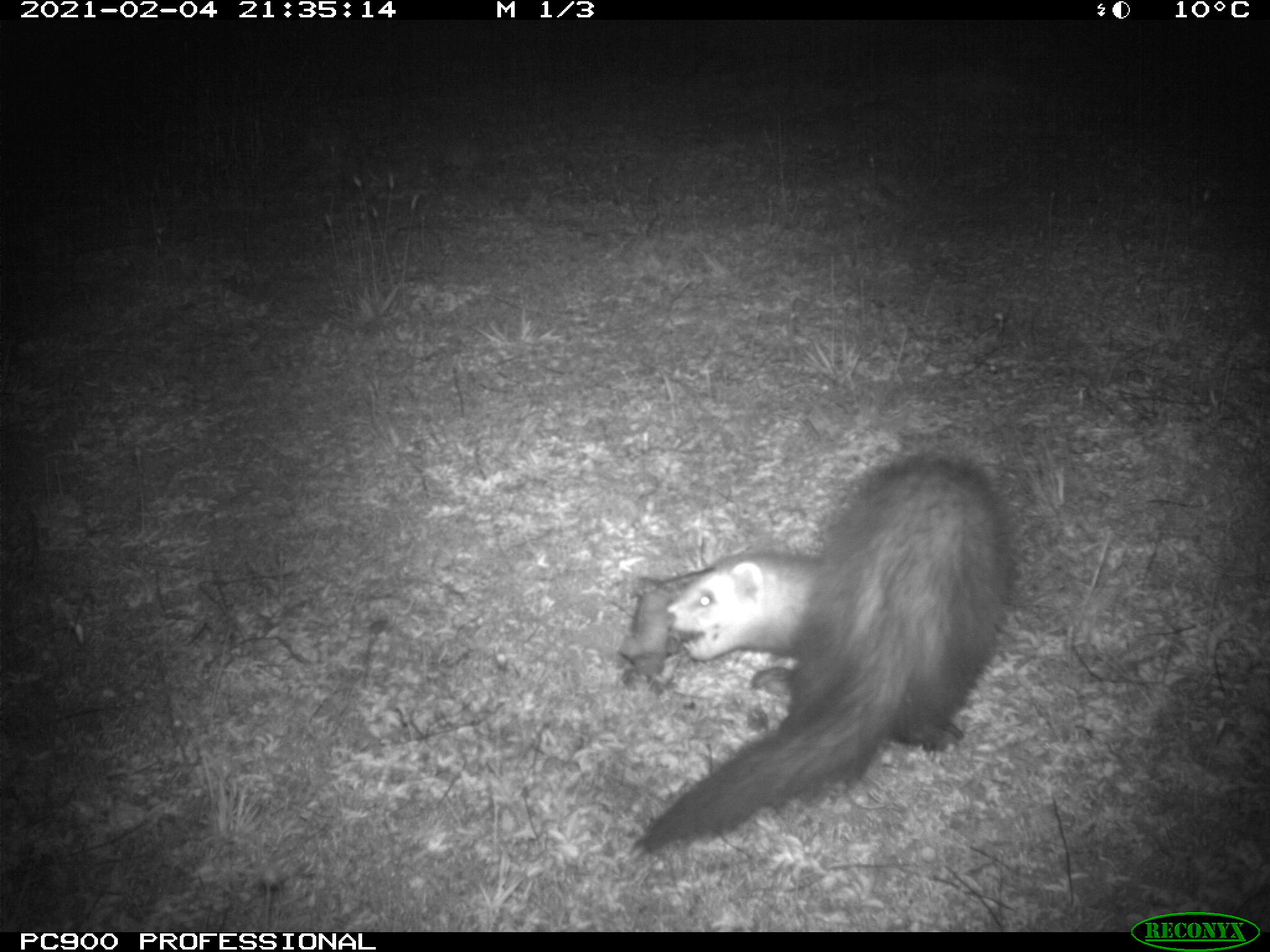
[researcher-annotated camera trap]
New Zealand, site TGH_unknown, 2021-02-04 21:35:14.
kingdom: Animalia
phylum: Chordata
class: Mammalia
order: Carnivora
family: Mustelidae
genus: Mustela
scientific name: Mustela furo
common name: ferret